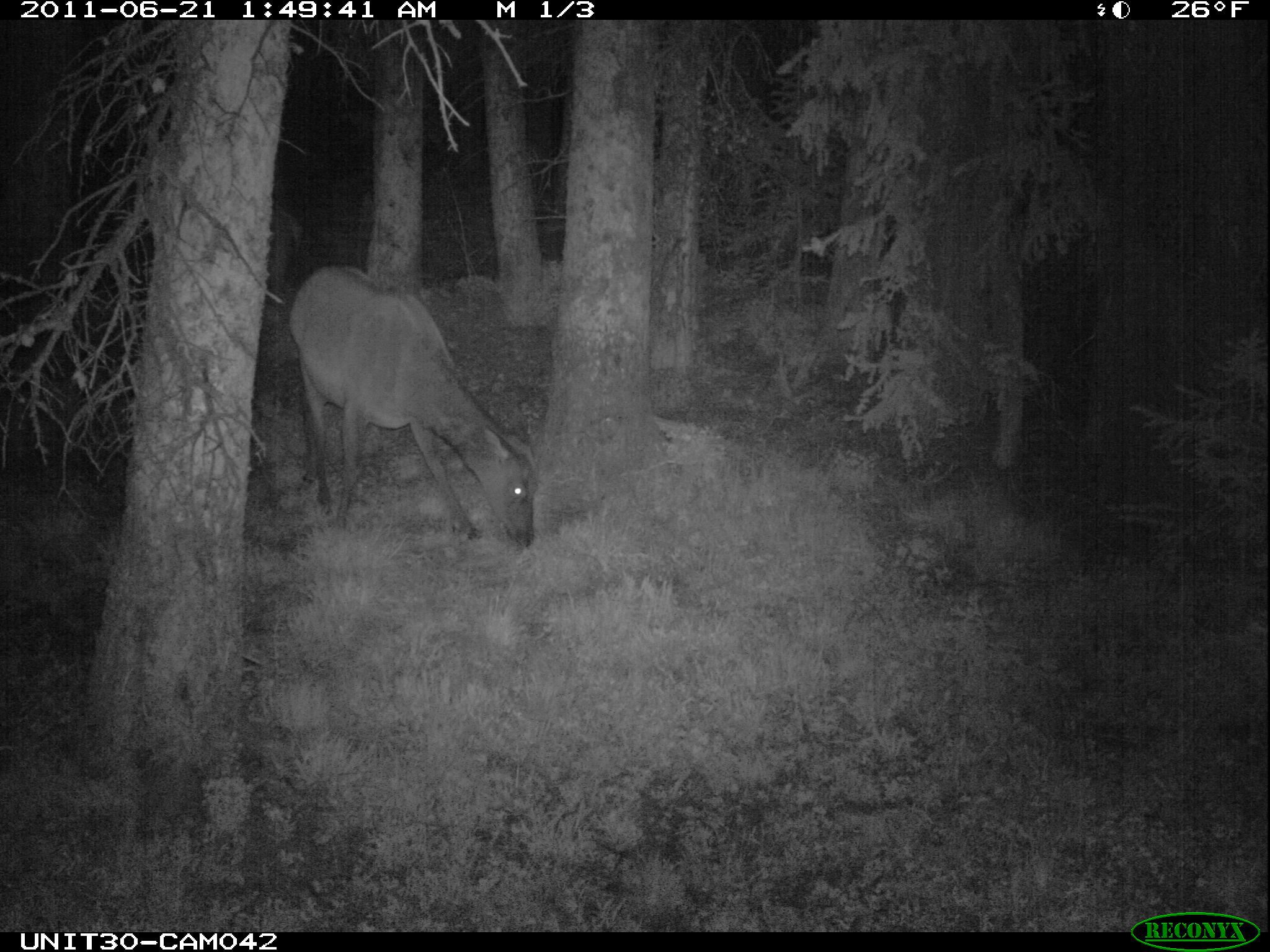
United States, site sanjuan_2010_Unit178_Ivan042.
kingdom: Animalia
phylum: Chordata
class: Mammalia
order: Artiodactyla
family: Cervidae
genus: Cervus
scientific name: Cervus elaphus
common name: red deer